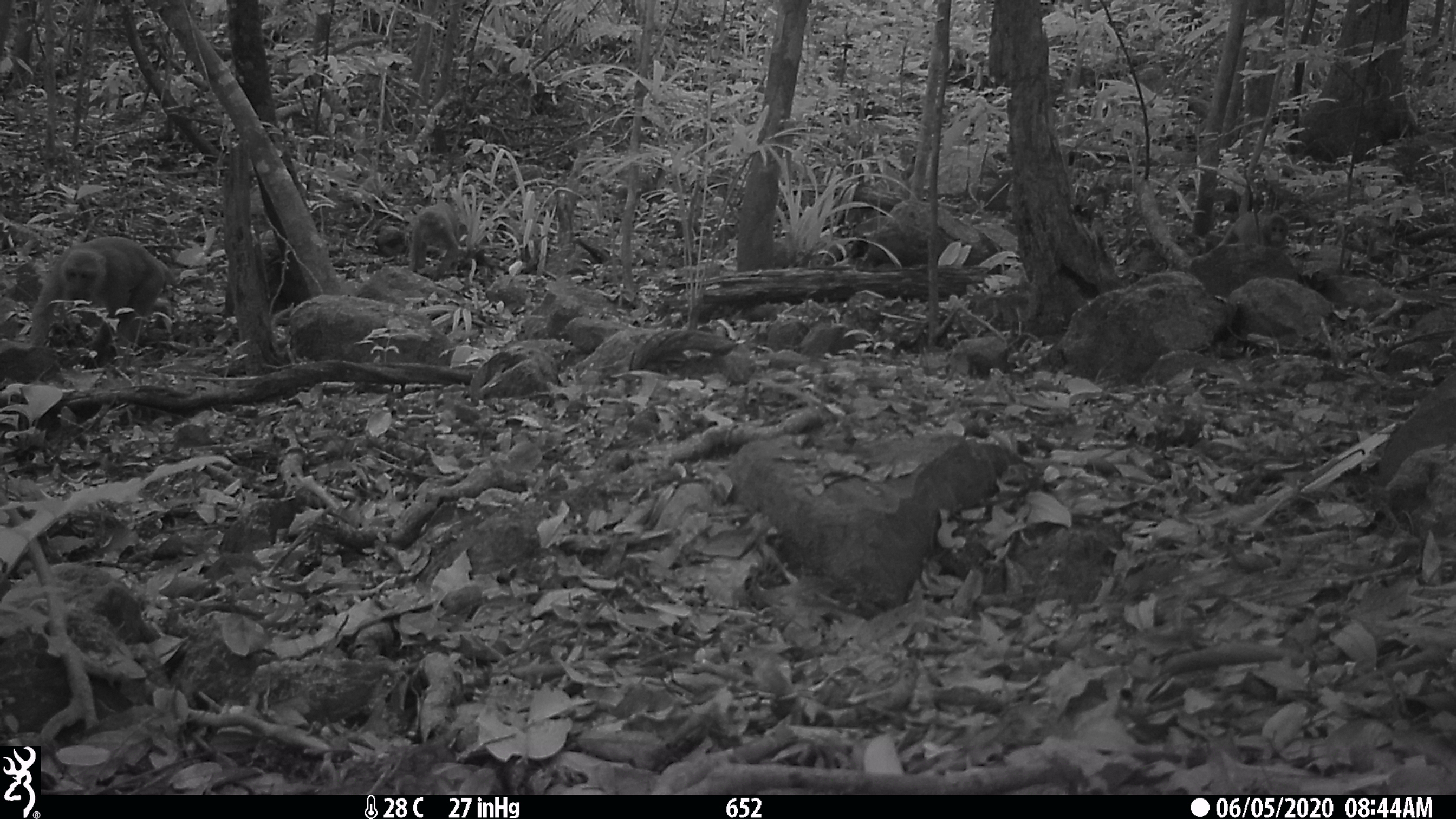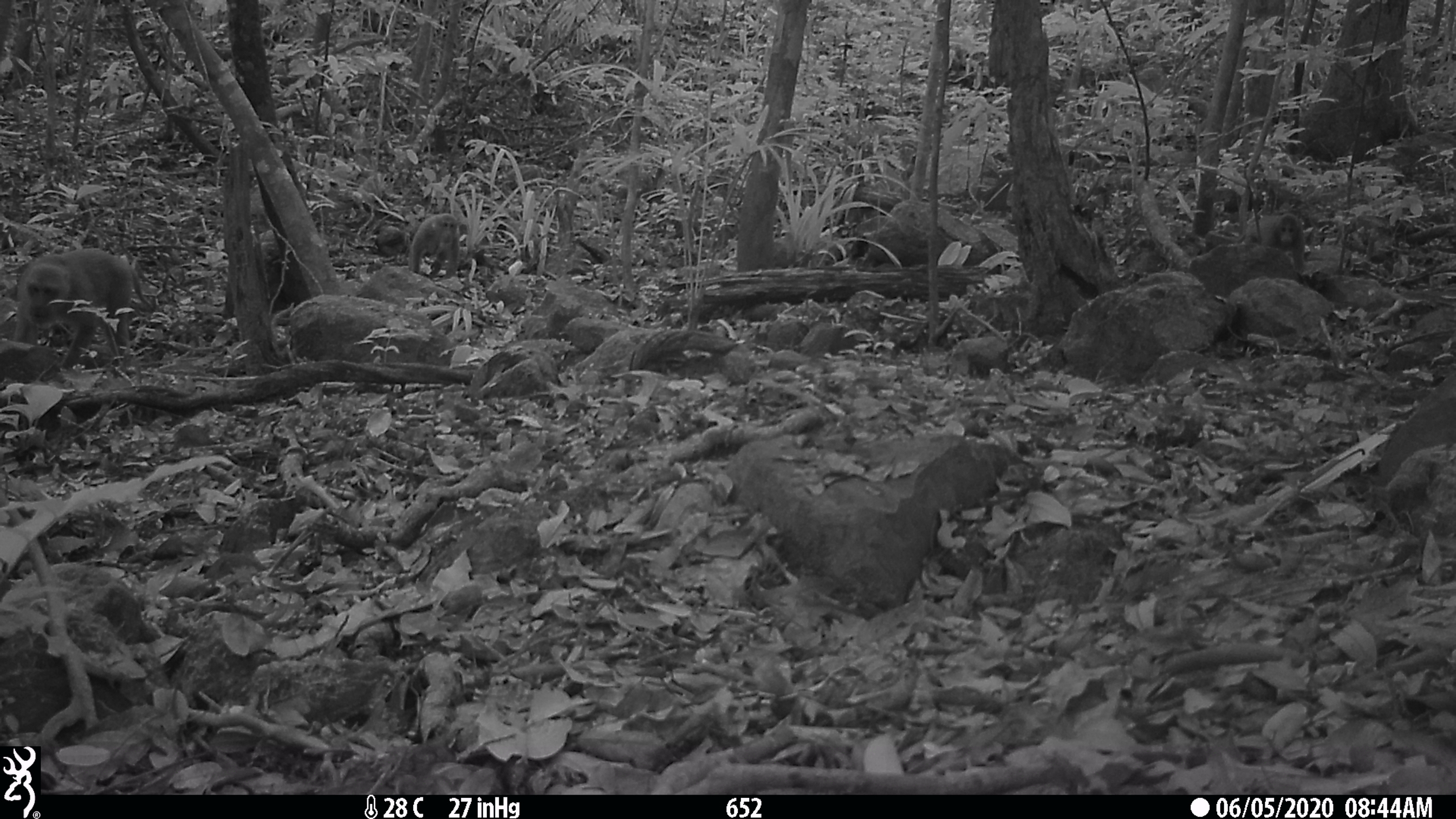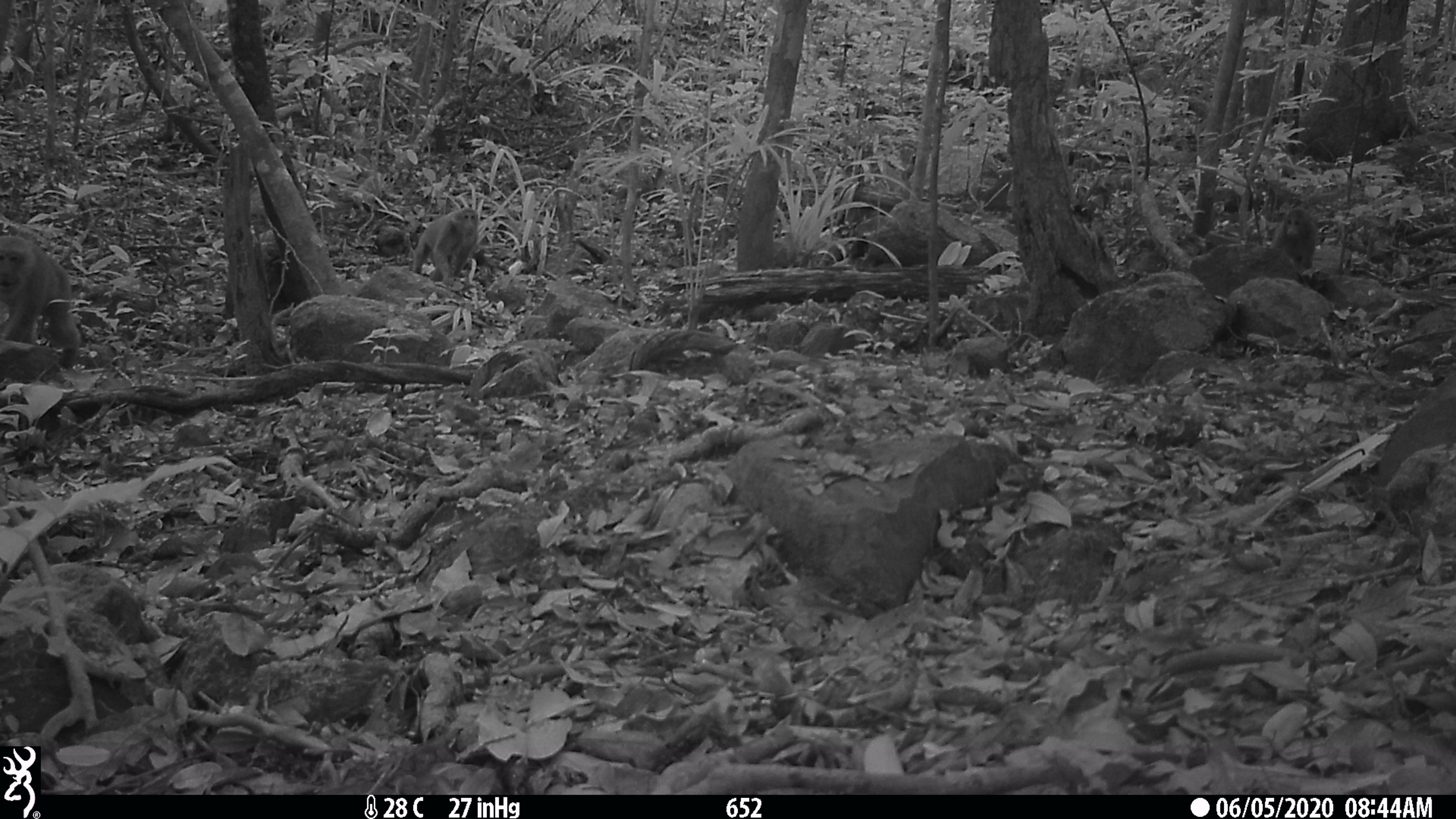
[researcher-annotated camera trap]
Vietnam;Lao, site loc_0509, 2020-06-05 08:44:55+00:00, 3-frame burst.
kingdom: Animalia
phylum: Chordata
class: Mammalia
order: Primates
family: Cercopithecidae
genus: Macaca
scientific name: Macaca arctoides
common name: stump-tailed macaque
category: stump tailed macaque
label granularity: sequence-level